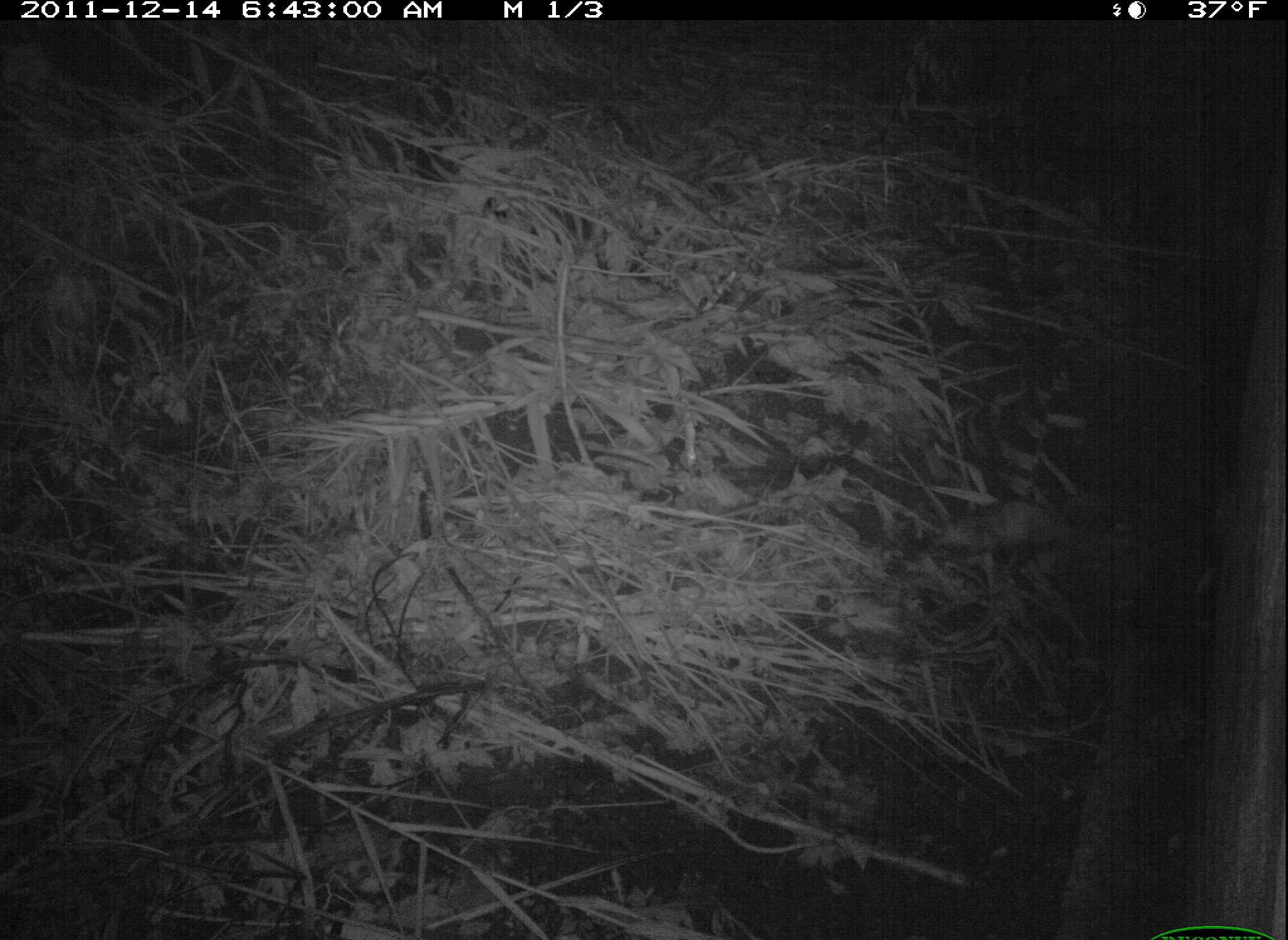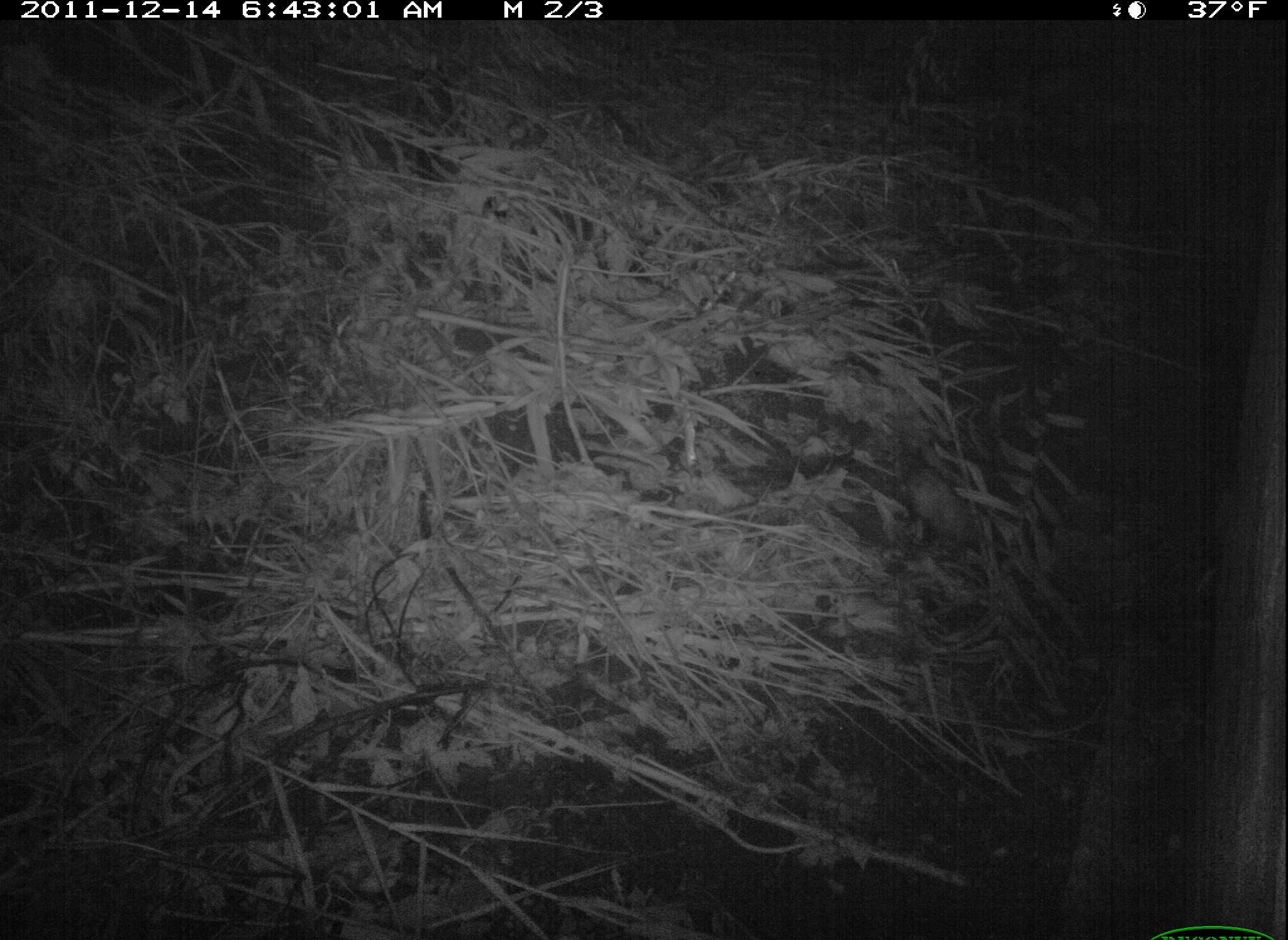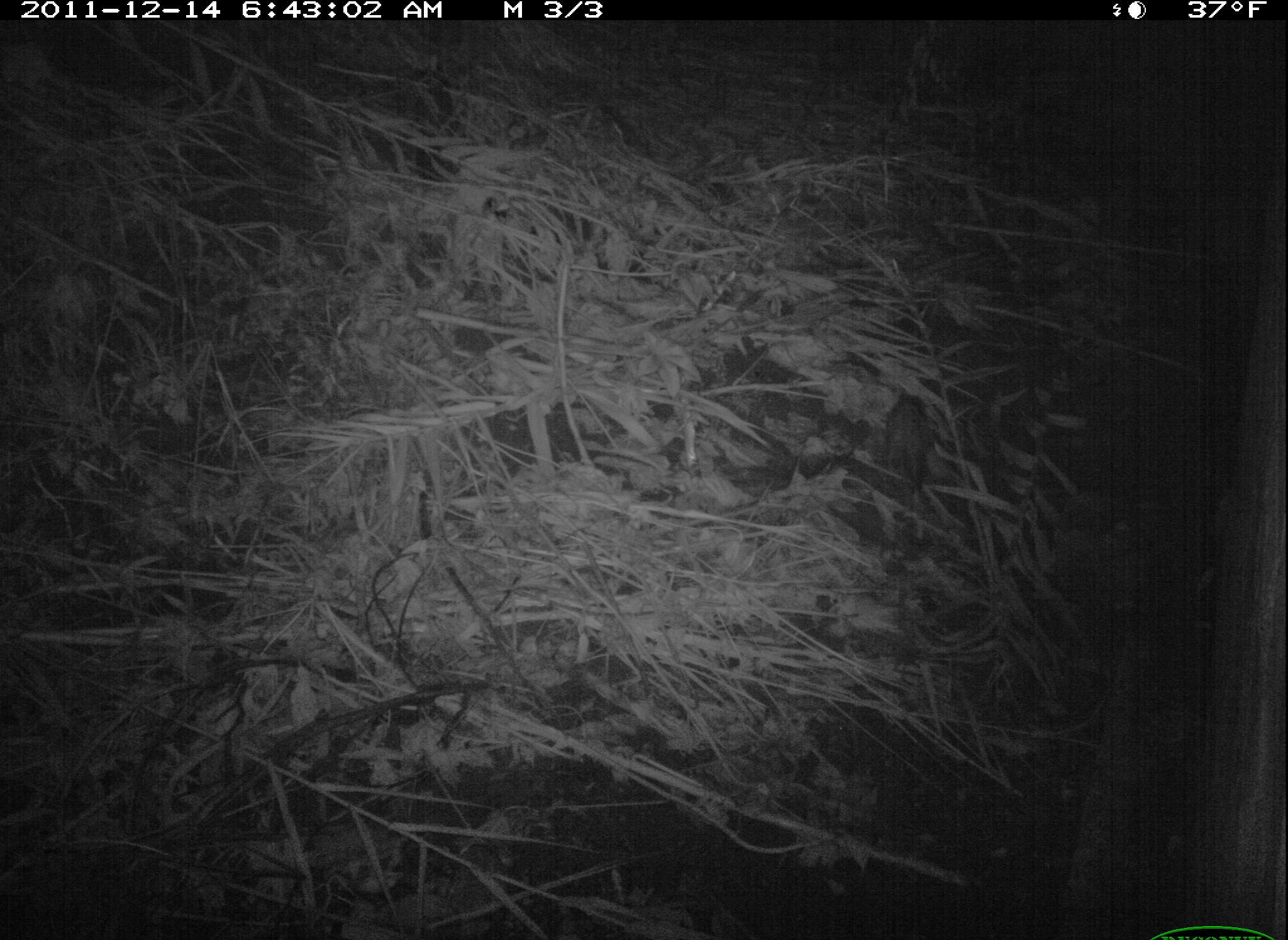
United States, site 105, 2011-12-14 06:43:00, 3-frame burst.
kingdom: Animalia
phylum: Chordata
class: Mammalia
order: Didelphimorphia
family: Didelphidae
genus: Didelphis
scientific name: Didelphis virginiana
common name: virginia opossum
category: opossum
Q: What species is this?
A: Opossum (virginia opossum) (Didelphis virginiana).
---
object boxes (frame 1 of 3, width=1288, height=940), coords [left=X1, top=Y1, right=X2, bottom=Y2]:
opossum: [left=910, top=490, right=1096, bottom=562]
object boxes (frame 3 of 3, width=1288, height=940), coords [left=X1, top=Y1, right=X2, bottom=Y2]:
opossum: [left=870, top=359, right=948, bottom=523]